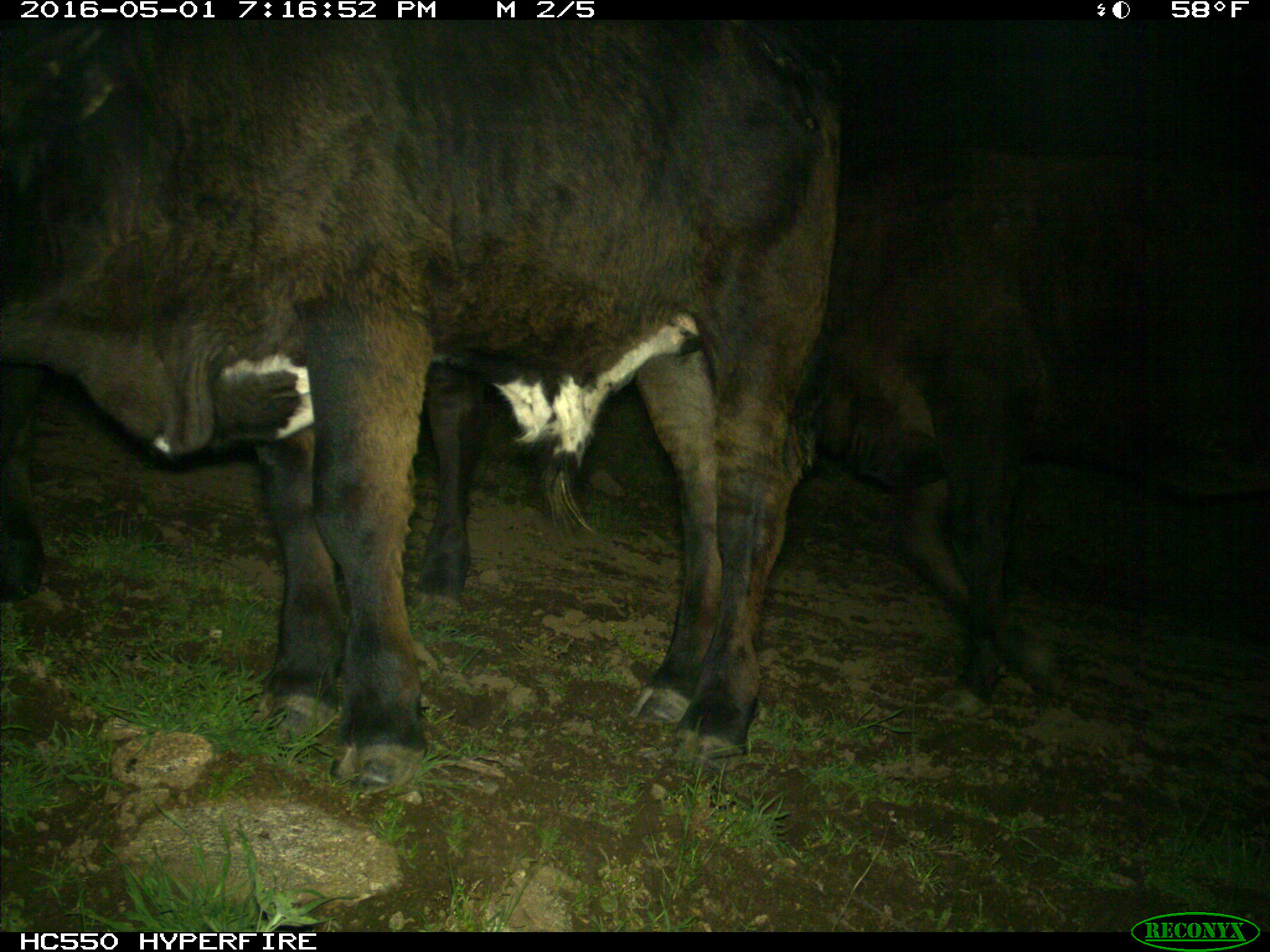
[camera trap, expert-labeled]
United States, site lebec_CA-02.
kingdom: Animalia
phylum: Chordata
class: Mammalia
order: Artiodactyla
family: Bovidae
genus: Bos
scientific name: Bos taurus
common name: domestic cow